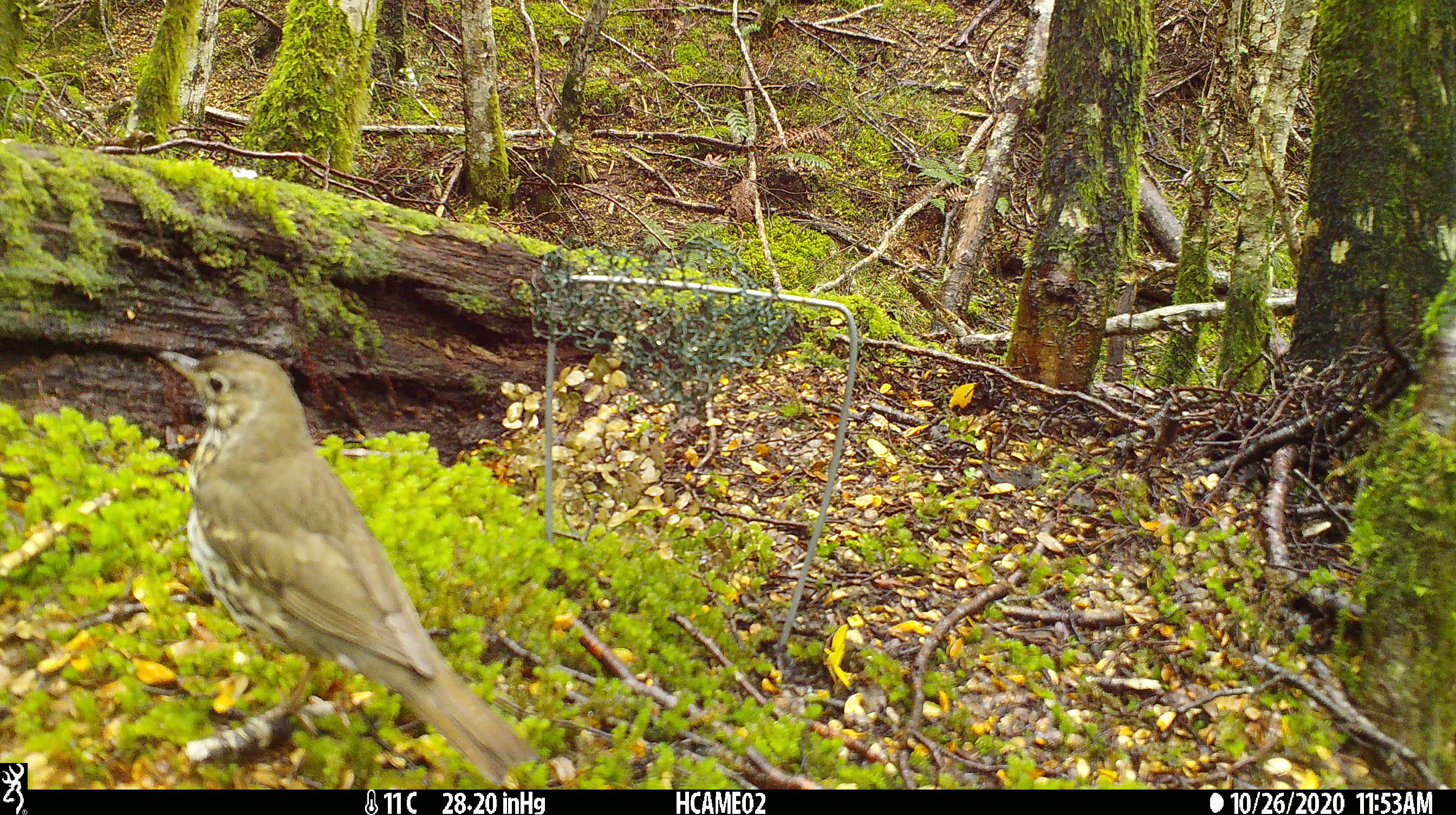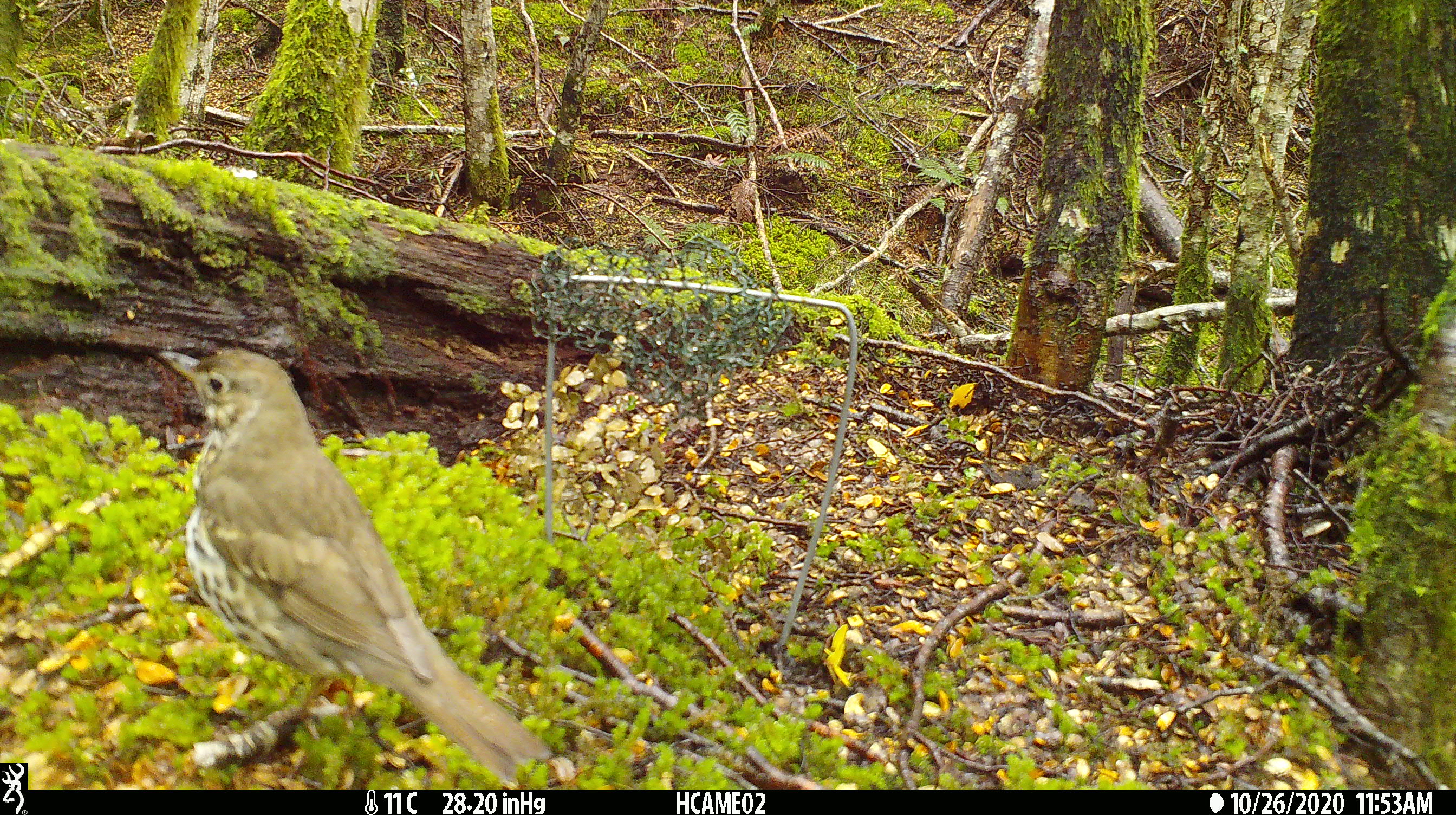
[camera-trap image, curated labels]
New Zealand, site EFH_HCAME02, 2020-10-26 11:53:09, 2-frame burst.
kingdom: Animalia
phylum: Chordata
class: Aves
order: Passeriformes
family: Turdidae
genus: Turdus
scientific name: Turdus philomelos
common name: song thrush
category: thrush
Thrush (song thrush) (Turdus philomelos).